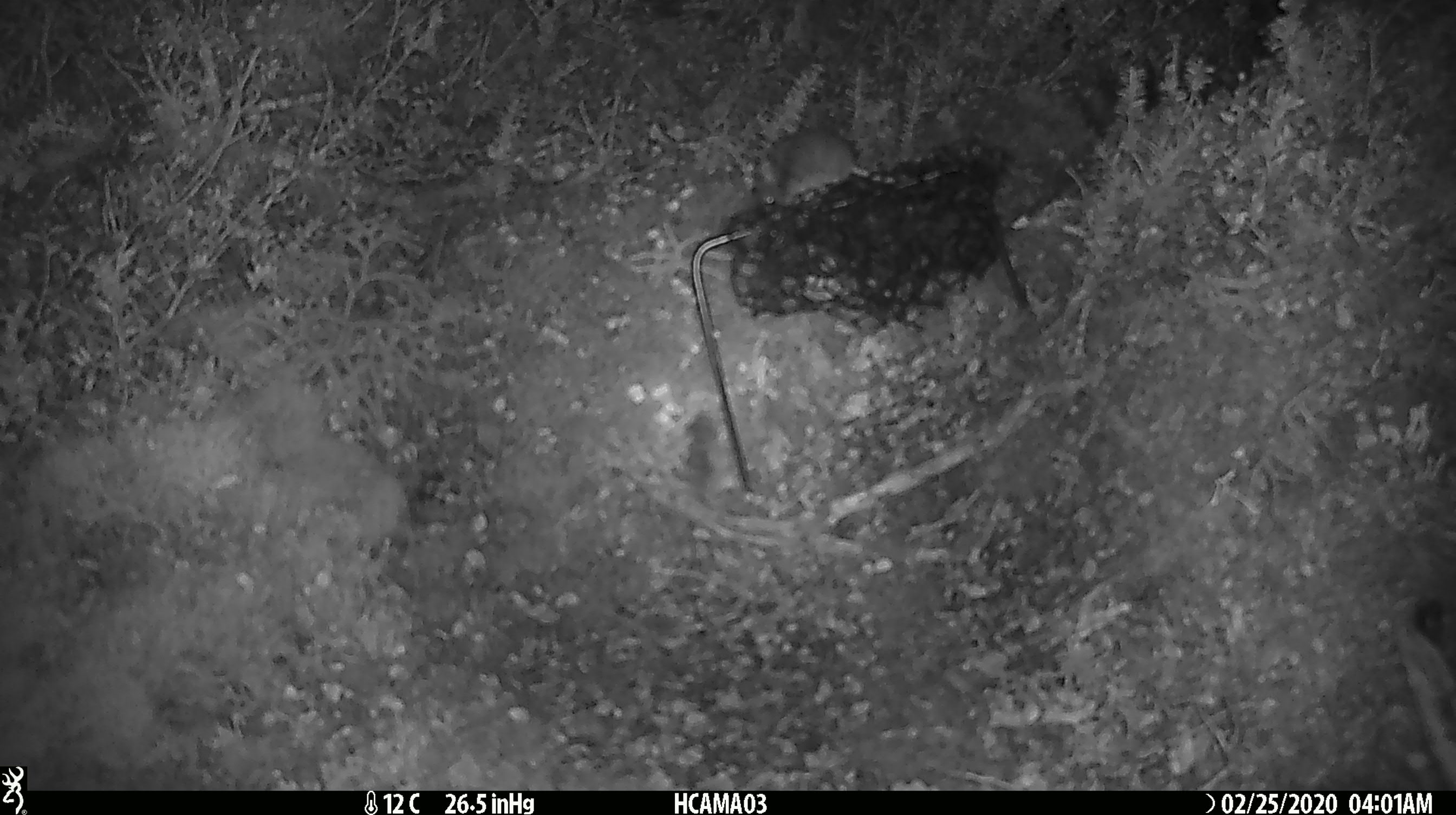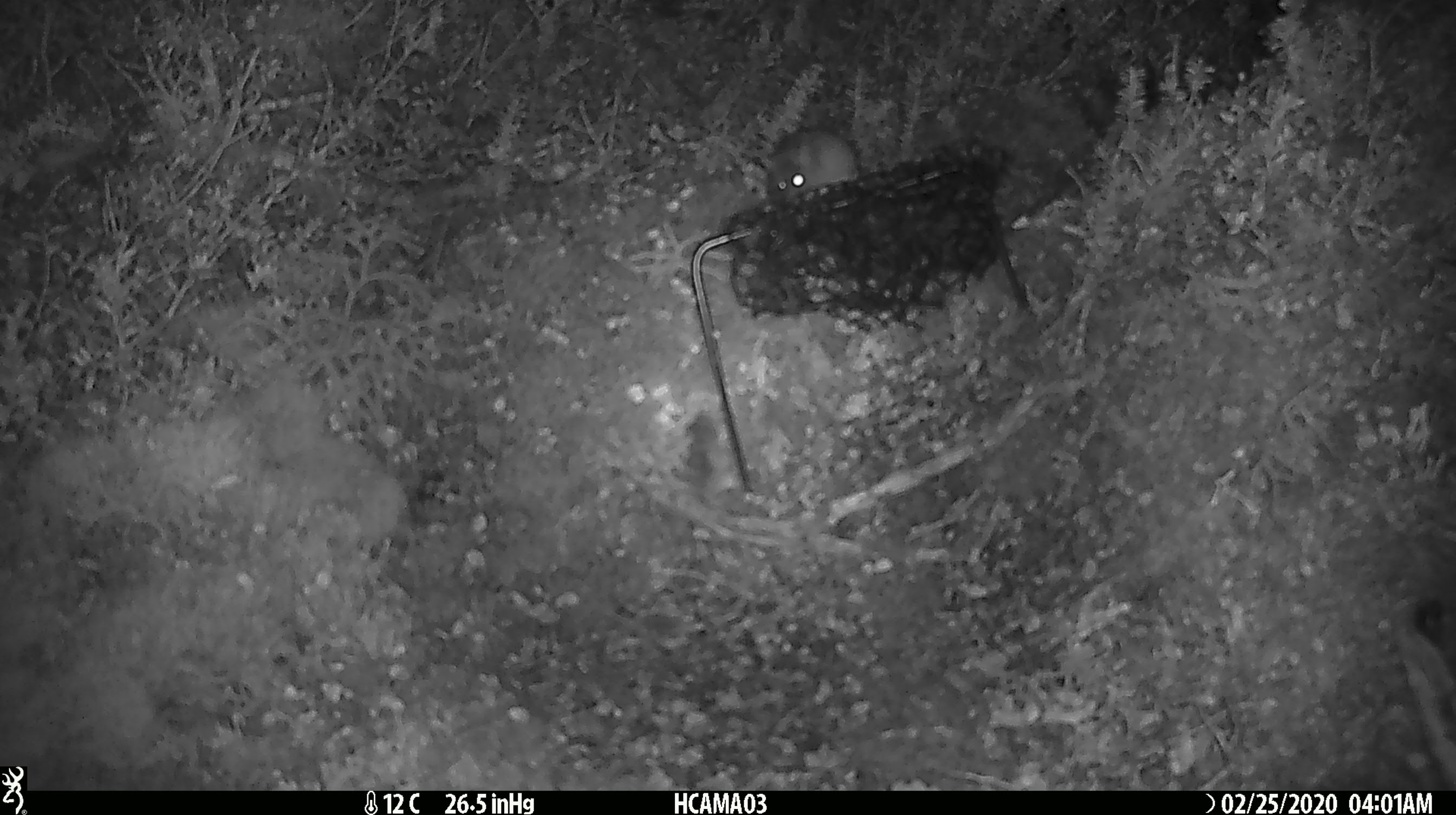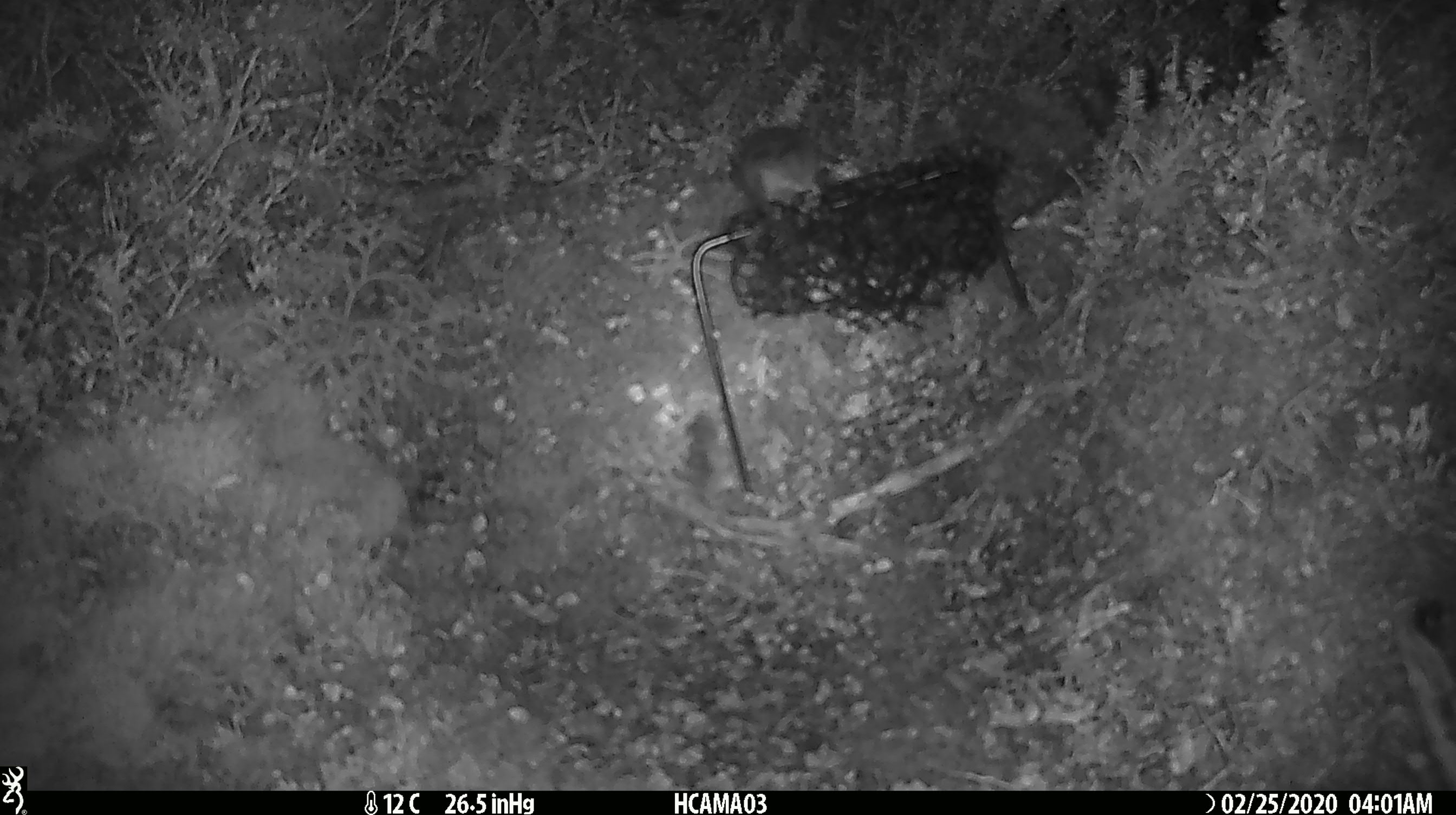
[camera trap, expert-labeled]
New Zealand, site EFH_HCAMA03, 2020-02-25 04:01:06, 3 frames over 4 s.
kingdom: Animalia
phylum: Chordata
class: Mammalia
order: Rodentia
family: Muridae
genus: Mus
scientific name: Mus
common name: mouse